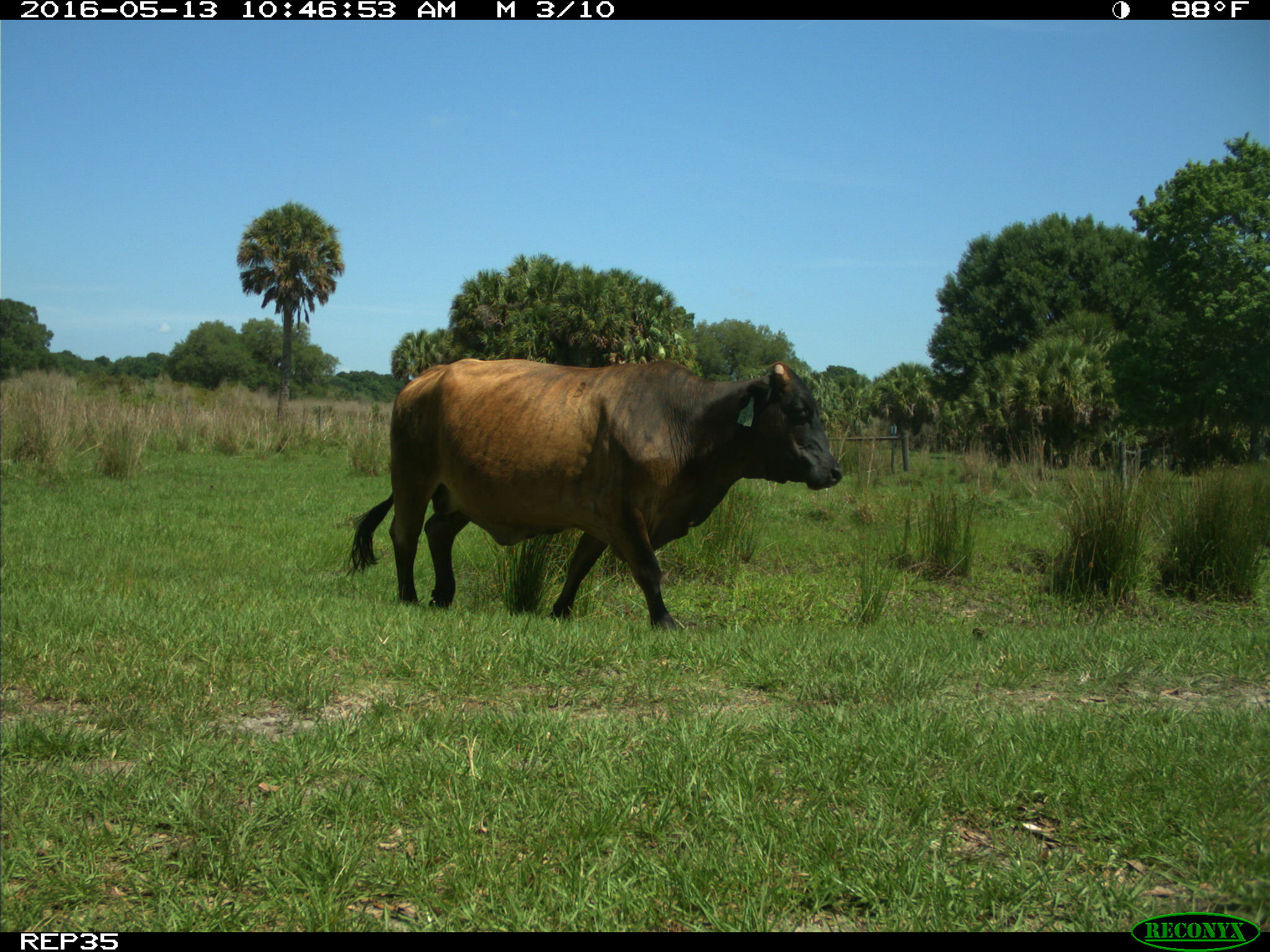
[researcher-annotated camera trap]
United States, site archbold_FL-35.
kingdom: Animalia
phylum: Chordata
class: Mammalia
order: Artiodactyla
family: Bovidae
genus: Bos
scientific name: Bos taurus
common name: domestic cow